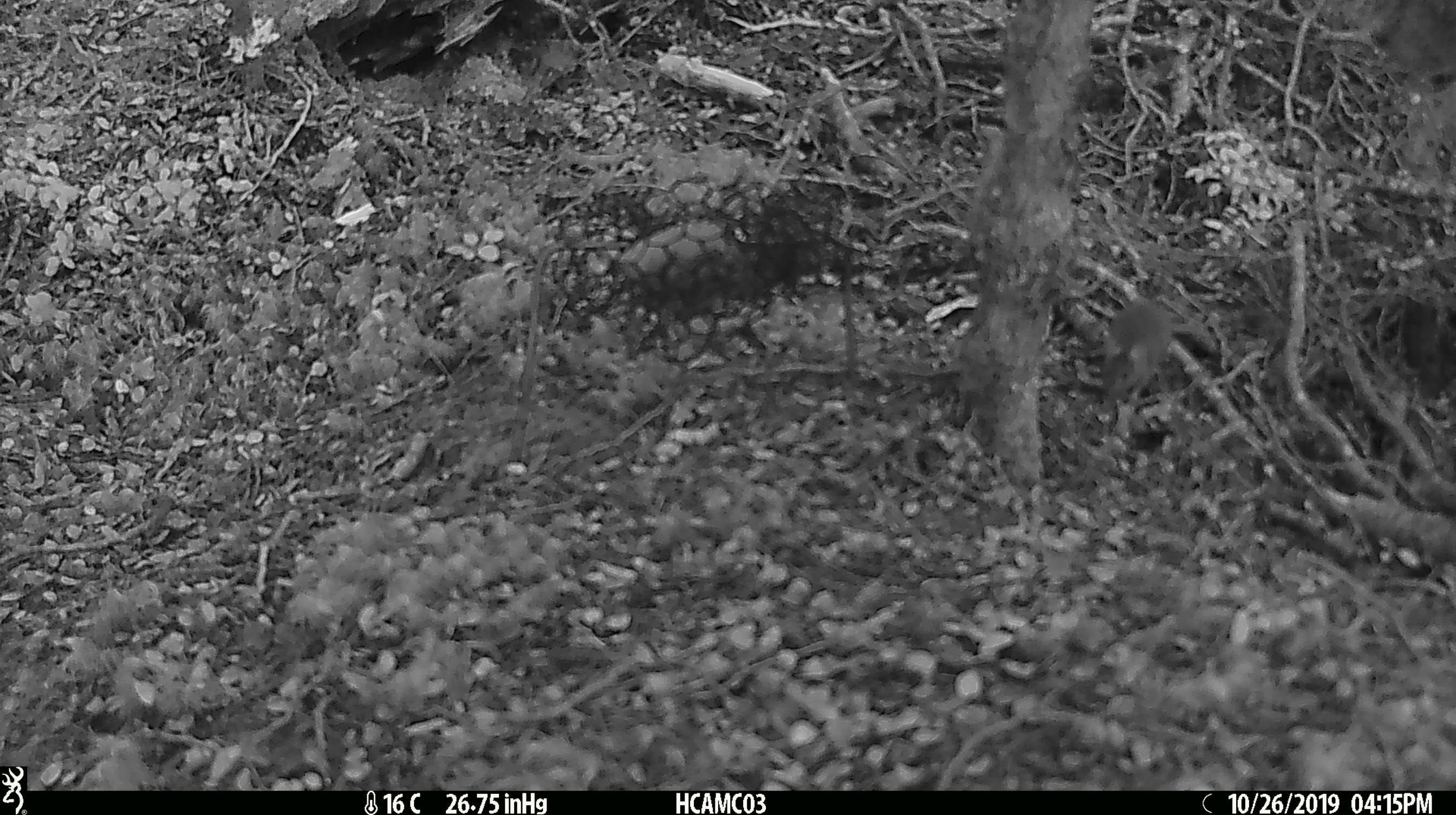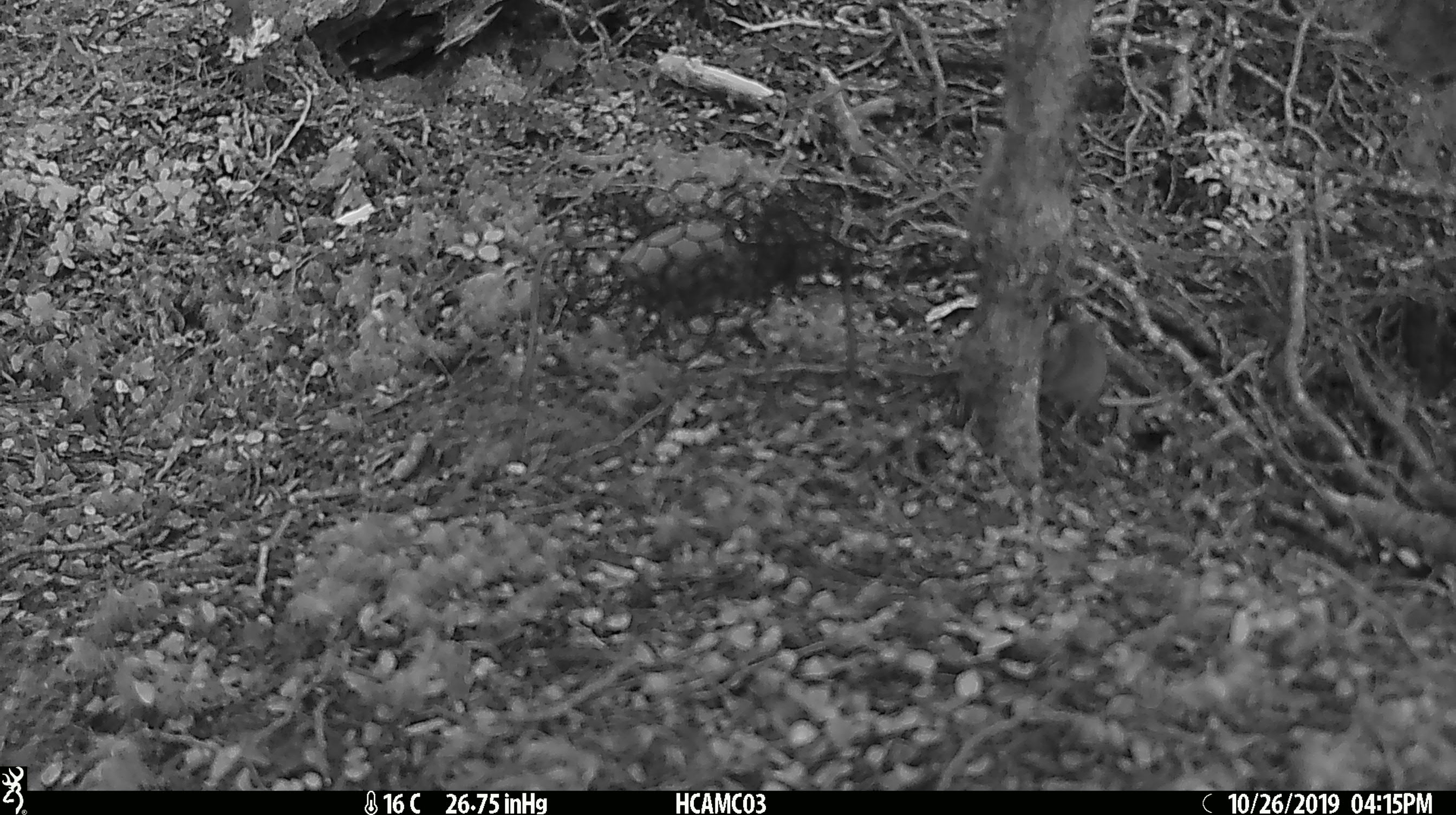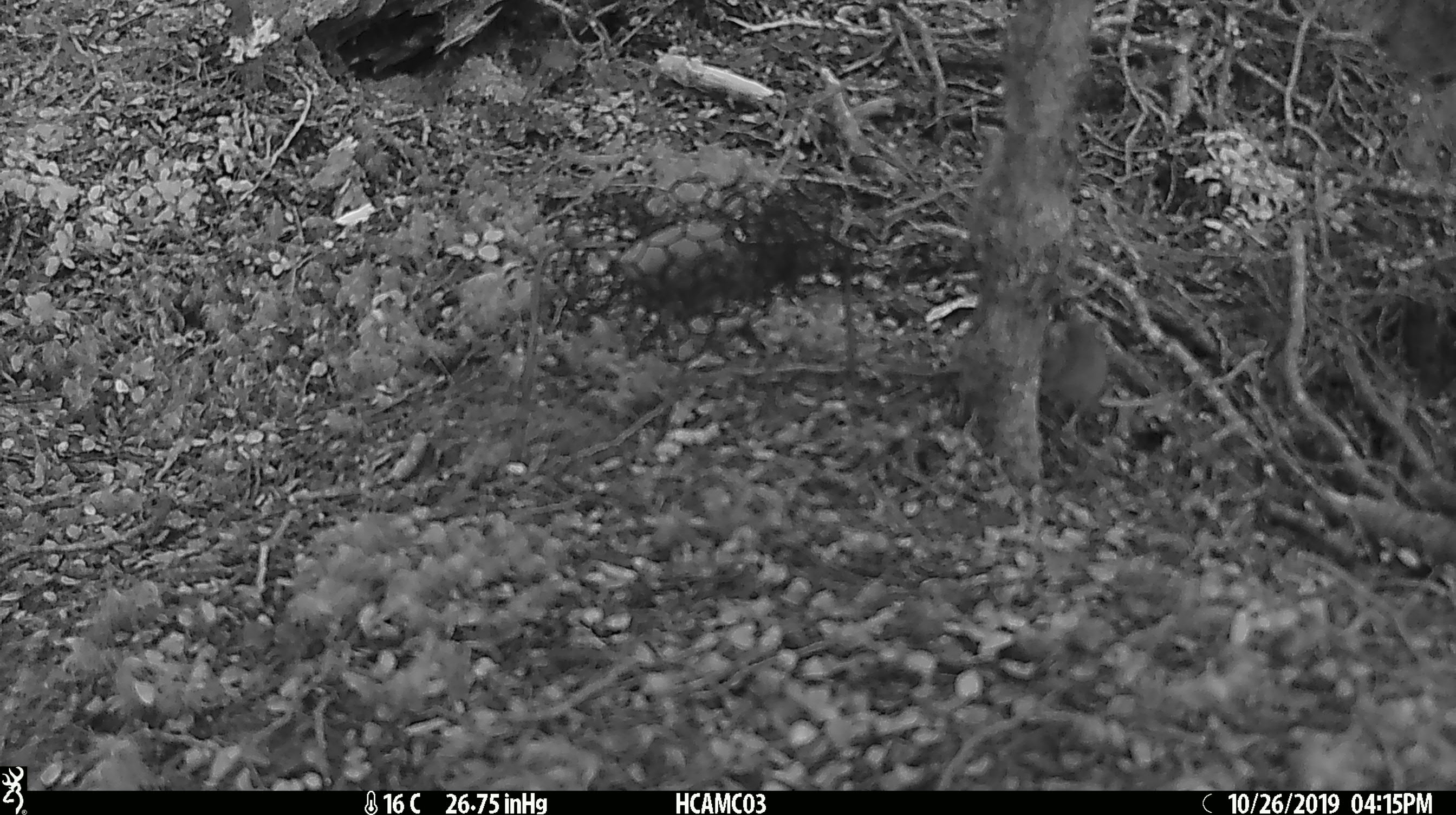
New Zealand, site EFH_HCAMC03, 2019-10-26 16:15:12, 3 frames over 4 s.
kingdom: Animalia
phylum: Chordata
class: Mammalia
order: Rodentia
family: Muridae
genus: Mus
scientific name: Mus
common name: mouse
Mouse (Mus).